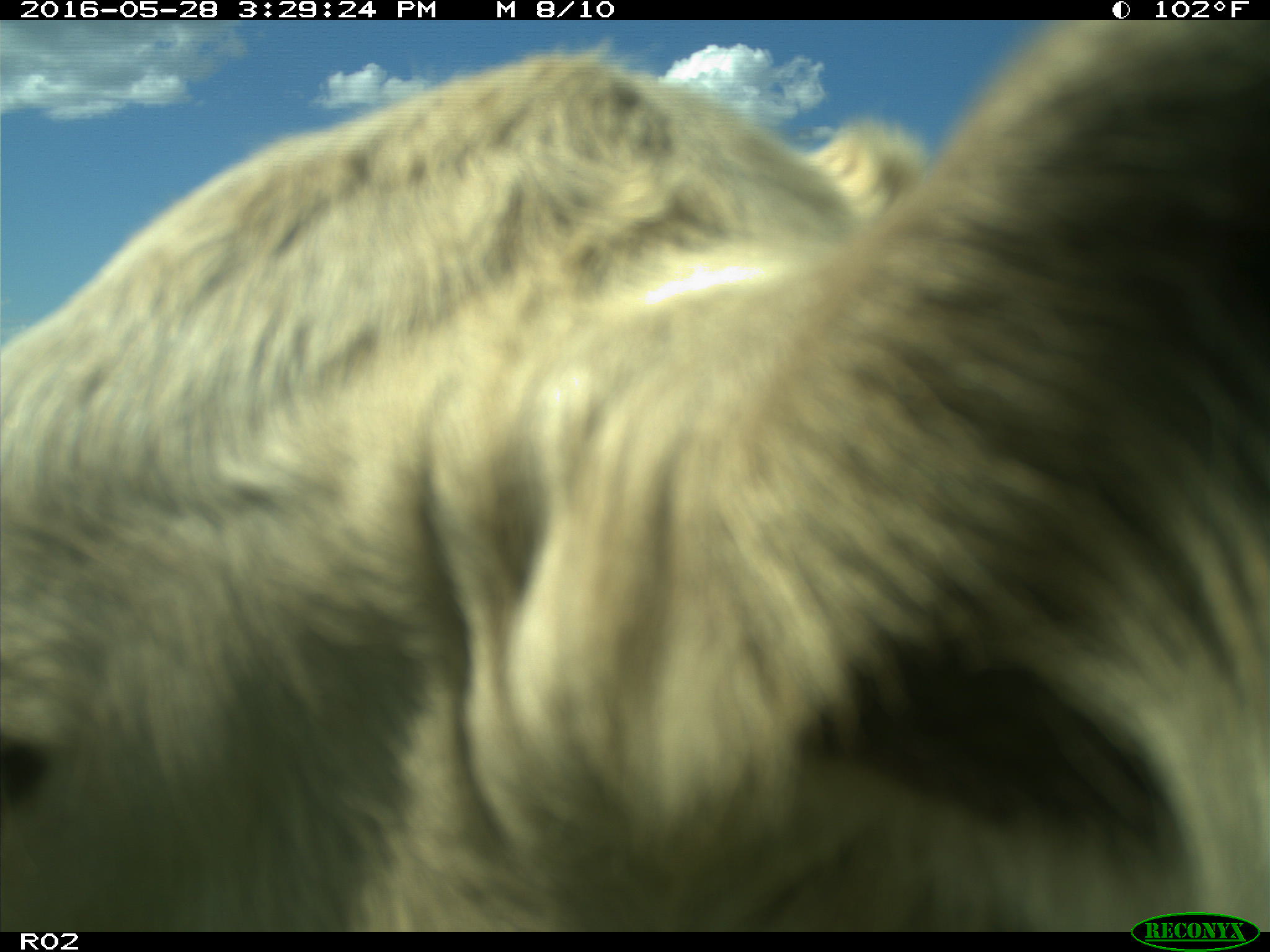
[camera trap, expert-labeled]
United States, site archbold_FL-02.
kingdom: Animalia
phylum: Chordata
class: Mammalia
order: Artiodactyla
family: Bovidae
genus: Bos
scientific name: Bos taurus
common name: domestic cow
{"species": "Bos taurus (domestic cow)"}